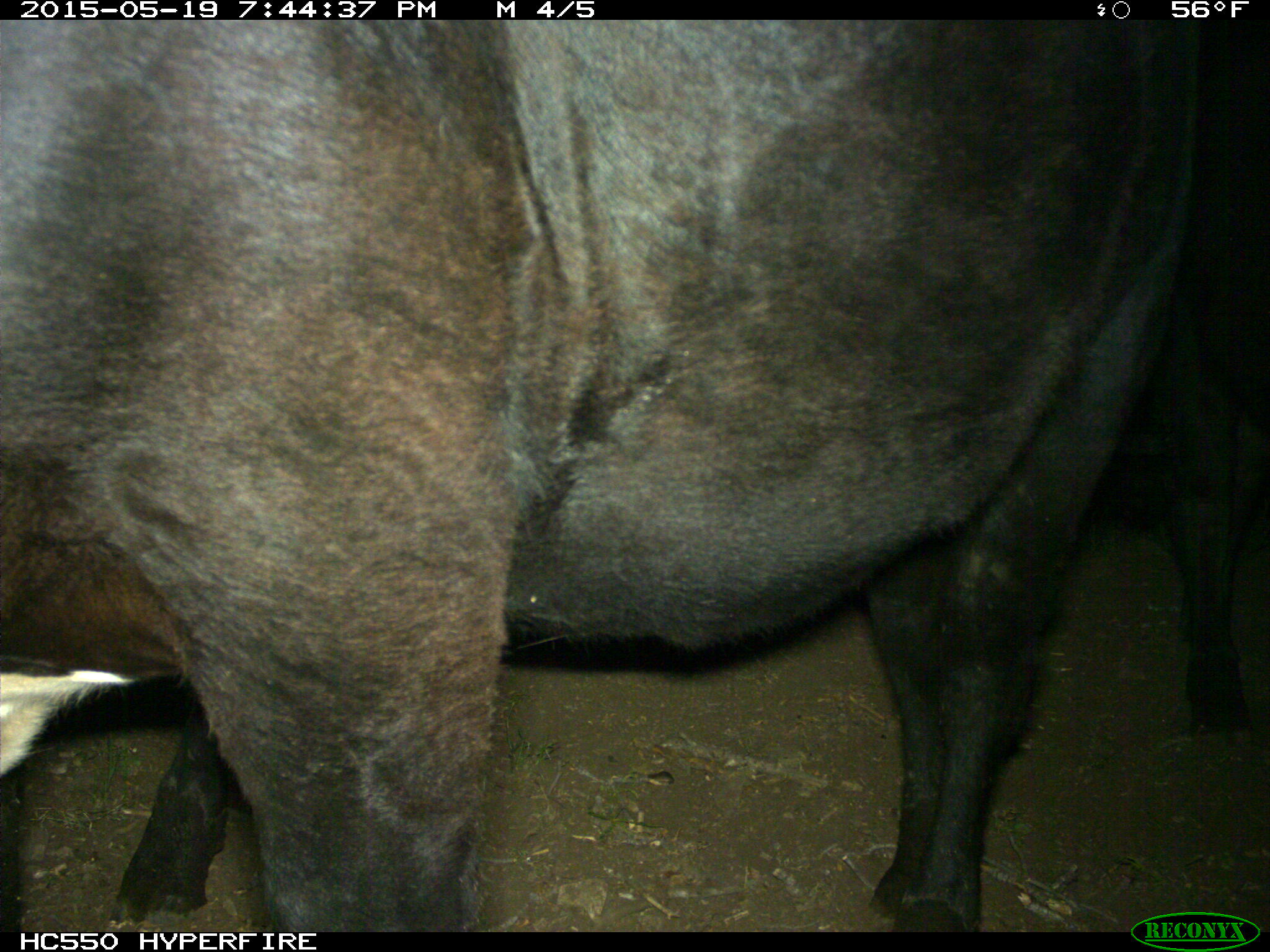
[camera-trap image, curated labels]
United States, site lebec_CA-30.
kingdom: Animalia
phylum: Chordata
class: Mammalia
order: Artiodactyla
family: Bovidae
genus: Bos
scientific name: Bos taurus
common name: domestic cow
Bos taurus (domestic cow).